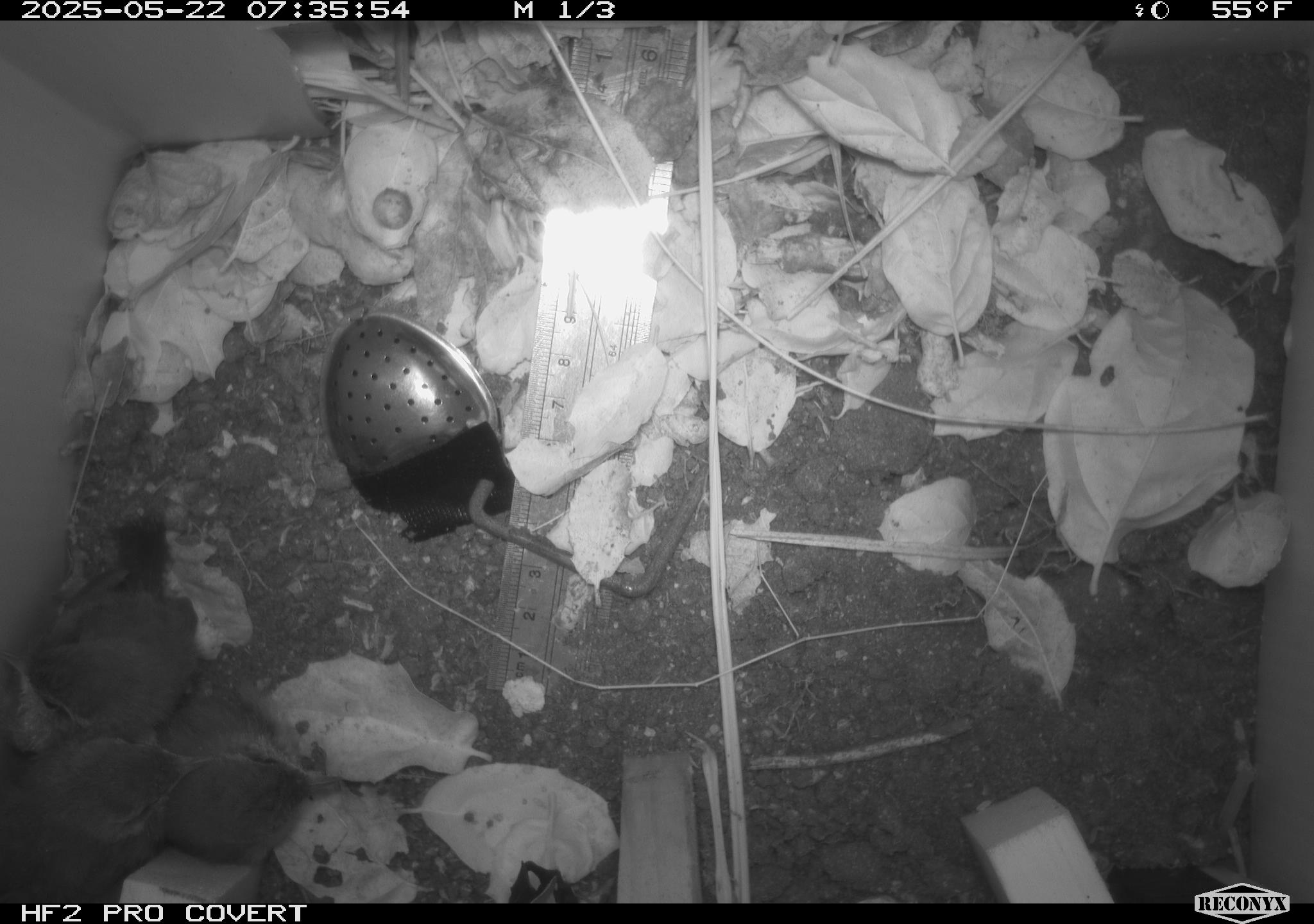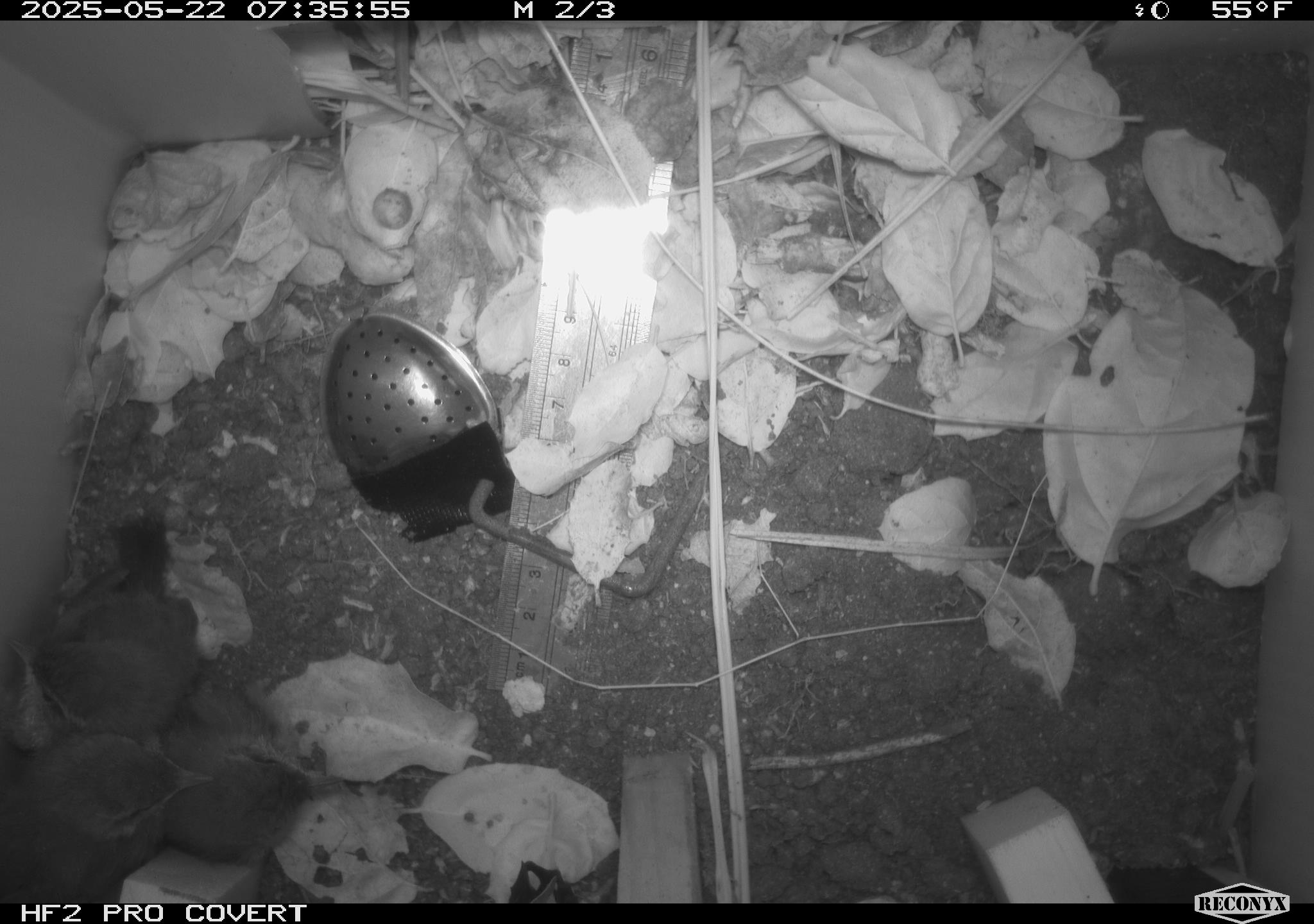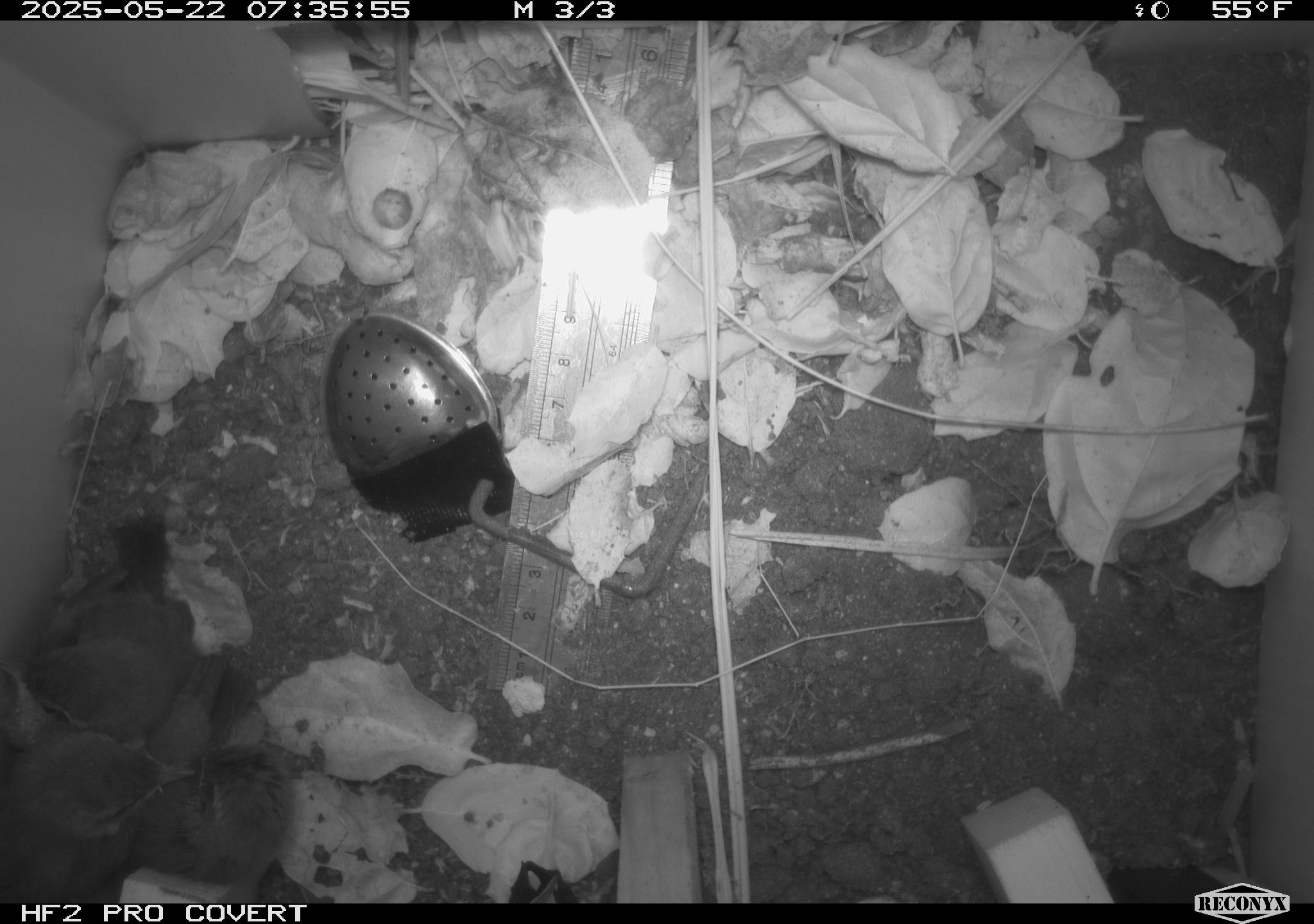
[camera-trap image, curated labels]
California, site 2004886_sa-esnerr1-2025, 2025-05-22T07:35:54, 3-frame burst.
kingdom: Animalia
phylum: Chordata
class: Aves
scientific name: Aves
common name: bird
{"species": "bird (Aves)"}